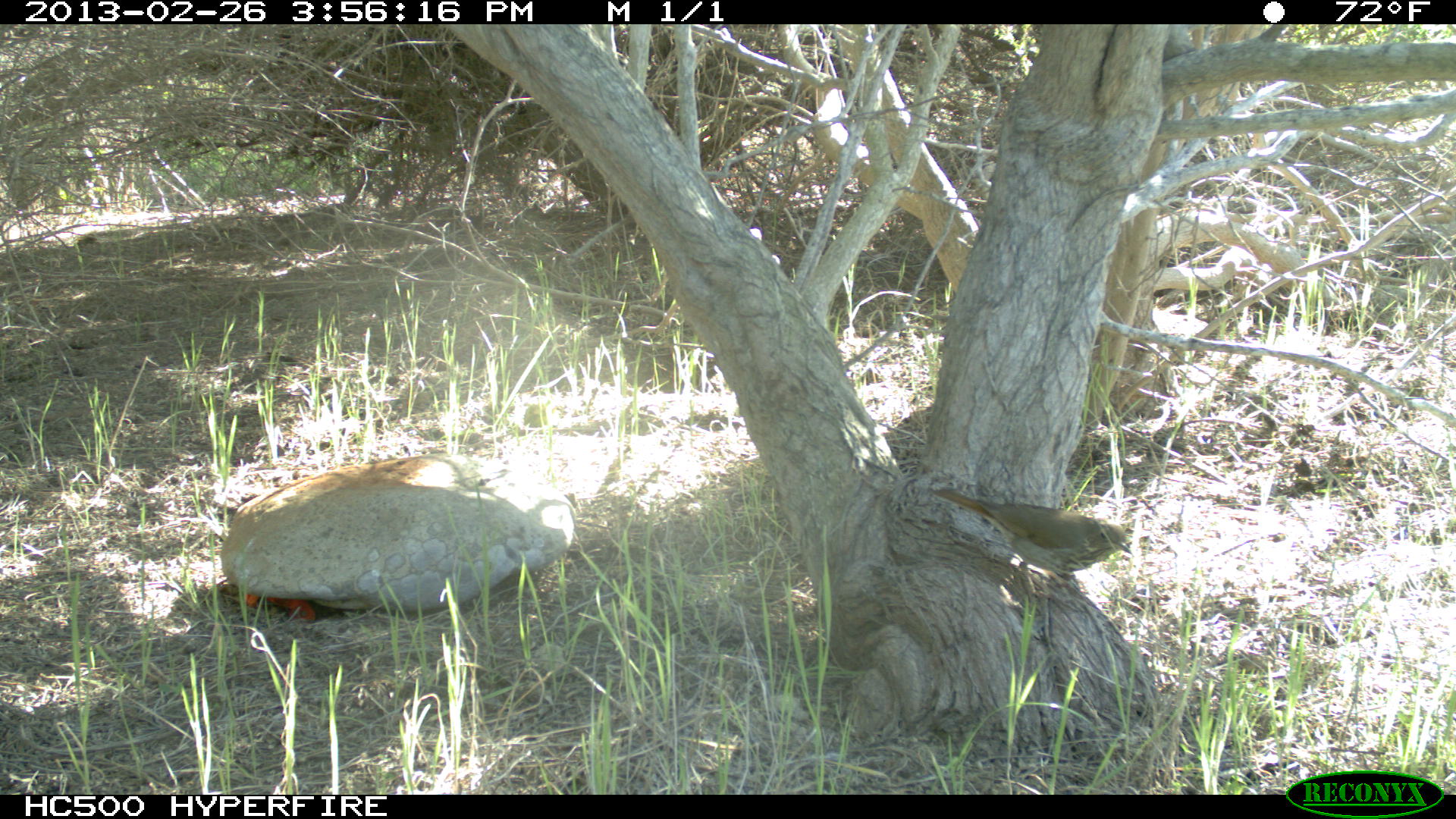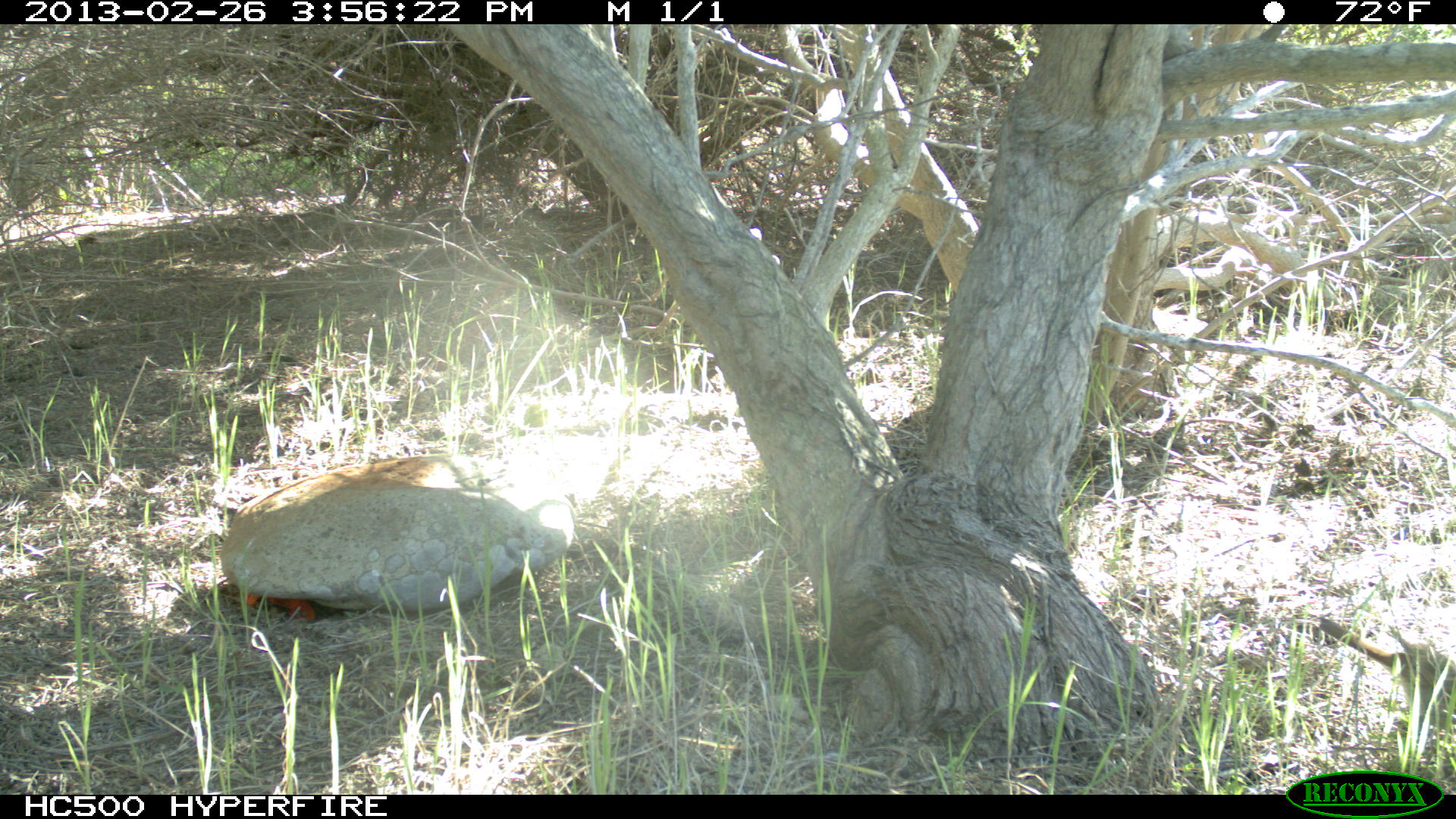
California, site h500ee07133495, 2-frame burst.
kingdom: Animalia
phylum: Chordata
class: Aves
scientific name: Aves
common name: bird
Bird (Aves).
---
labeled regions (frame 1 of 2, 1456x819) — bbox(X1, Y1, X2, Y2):
bird: bbox(929, 485, 1133, 592)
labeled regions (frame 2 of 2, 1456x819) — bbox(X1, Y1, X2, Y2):
bird: bbox(1316, 617, 1455, 729)